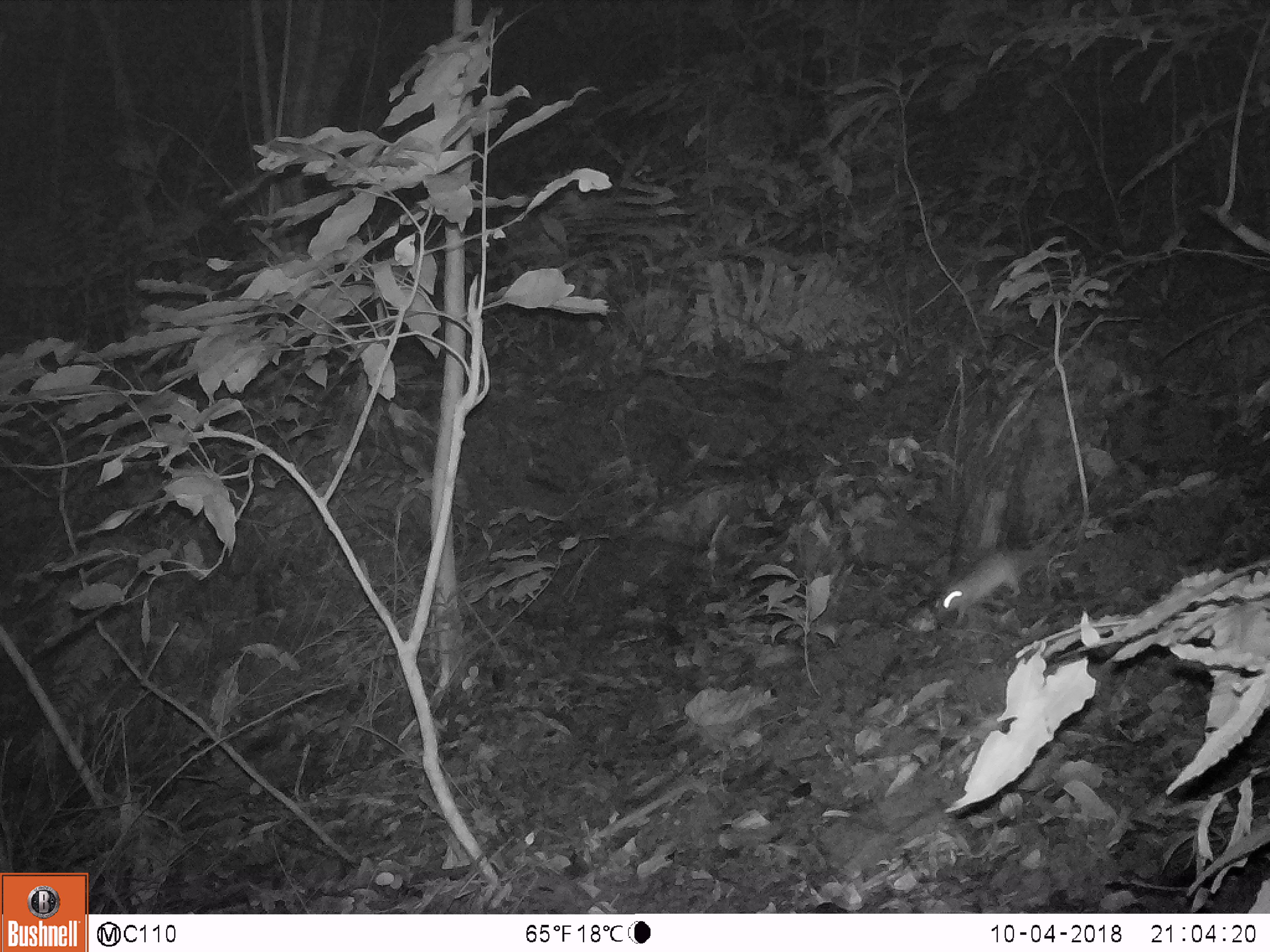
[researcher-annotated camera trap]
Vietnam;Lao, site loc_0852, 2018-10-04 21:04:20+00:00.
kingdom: Animalia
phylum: Chordata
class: Mammalia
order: Rodentia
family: Muridae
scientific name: Muridae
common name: old-world mice and rats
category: unidentified murid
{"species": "unidentified murid (old-world mice and rats) (Muridae)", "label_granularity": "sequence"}